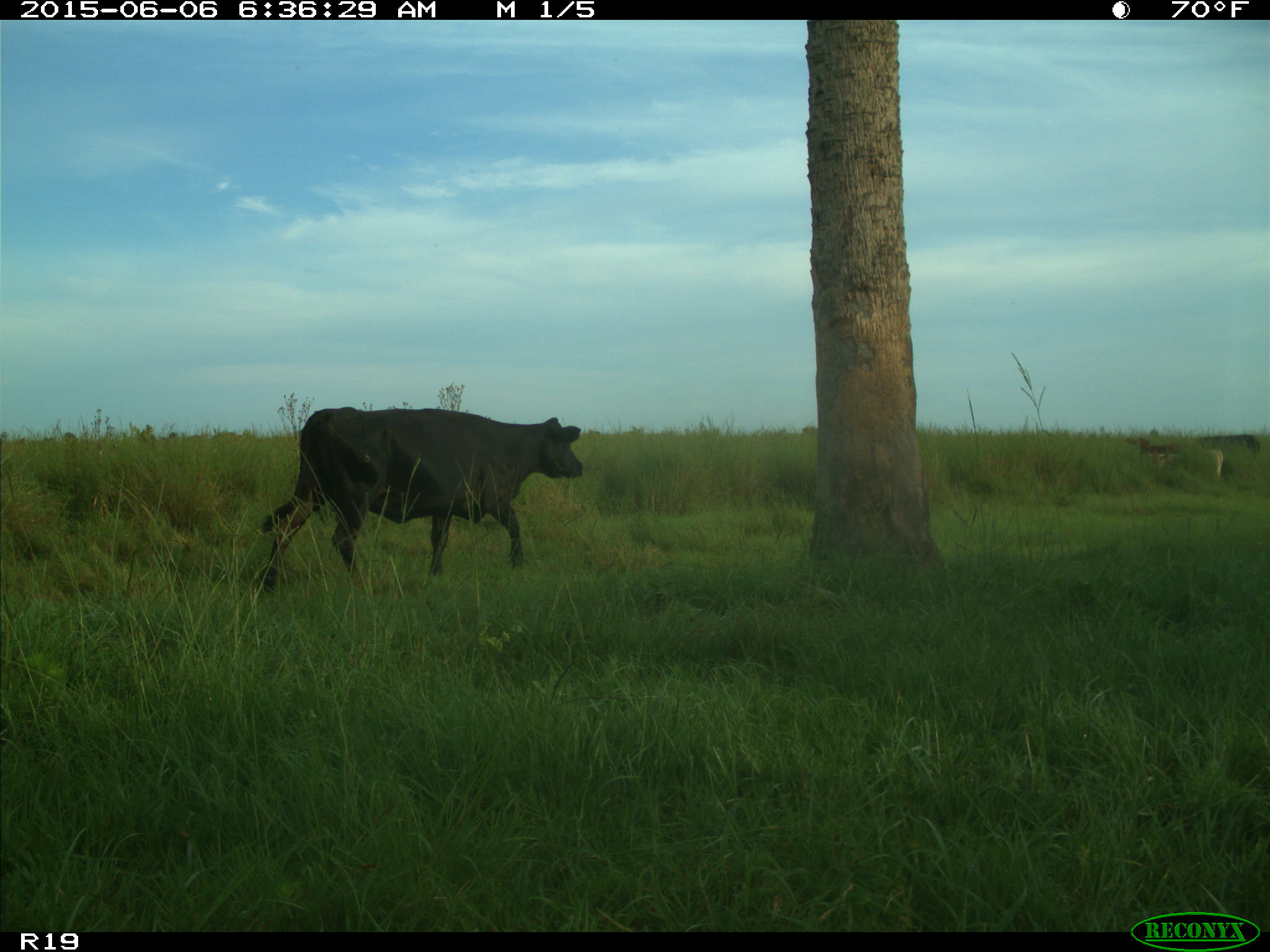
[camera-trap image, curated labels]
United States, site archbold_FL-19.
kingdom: Animalia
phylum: Chordata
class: Mammalia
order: Artiodactyla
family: Bovidae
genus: Bos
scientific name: Bos taurus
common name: domestic cow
Bos taurus (domestic cow).